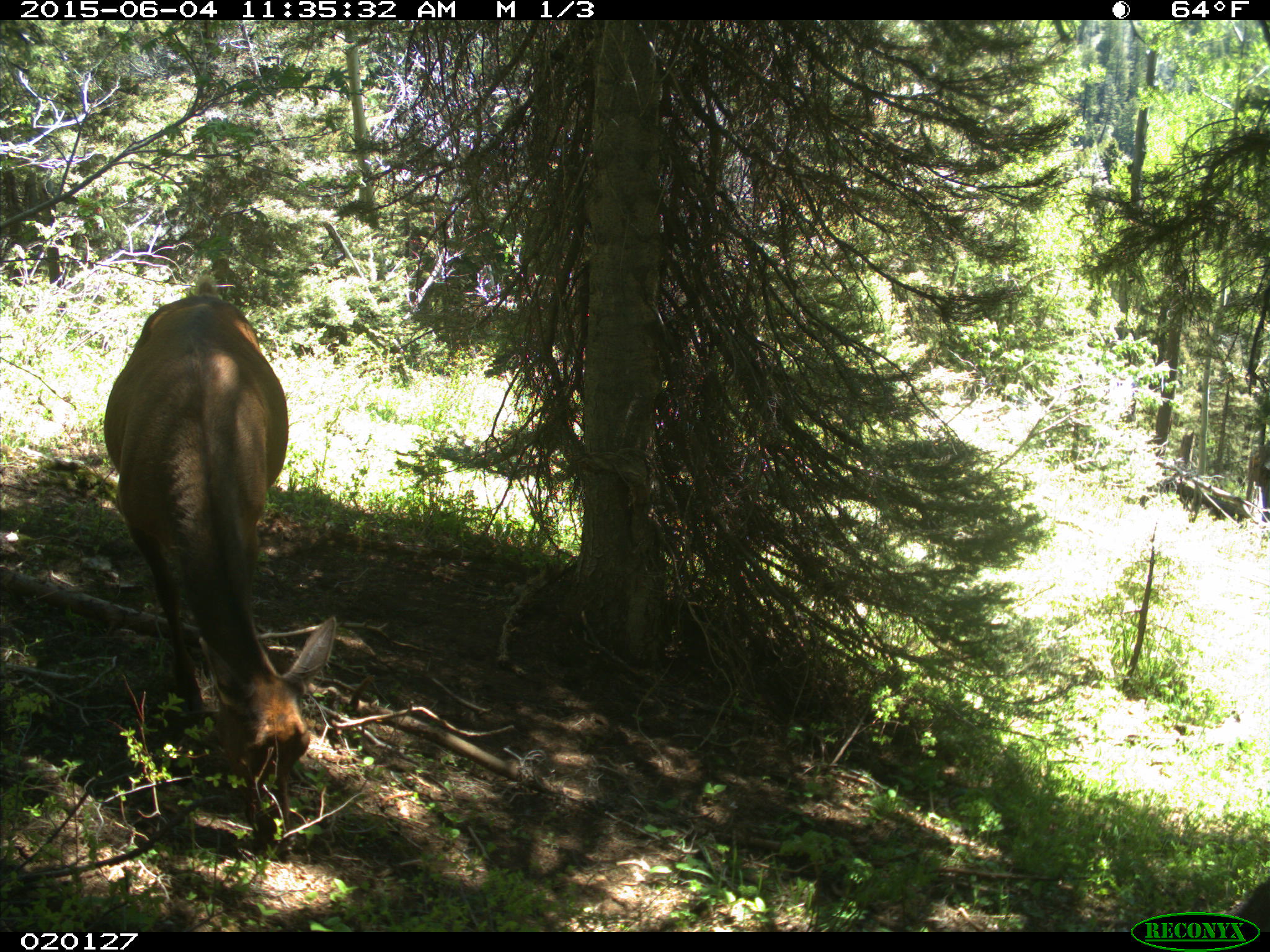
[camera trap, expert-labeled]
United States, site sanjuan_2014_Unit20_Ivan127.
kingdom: Animalia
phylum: Chordata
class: Mammalia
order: Artiodactyla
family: Cervidae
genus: Cervus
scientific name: Cervus elaphus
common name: red deer